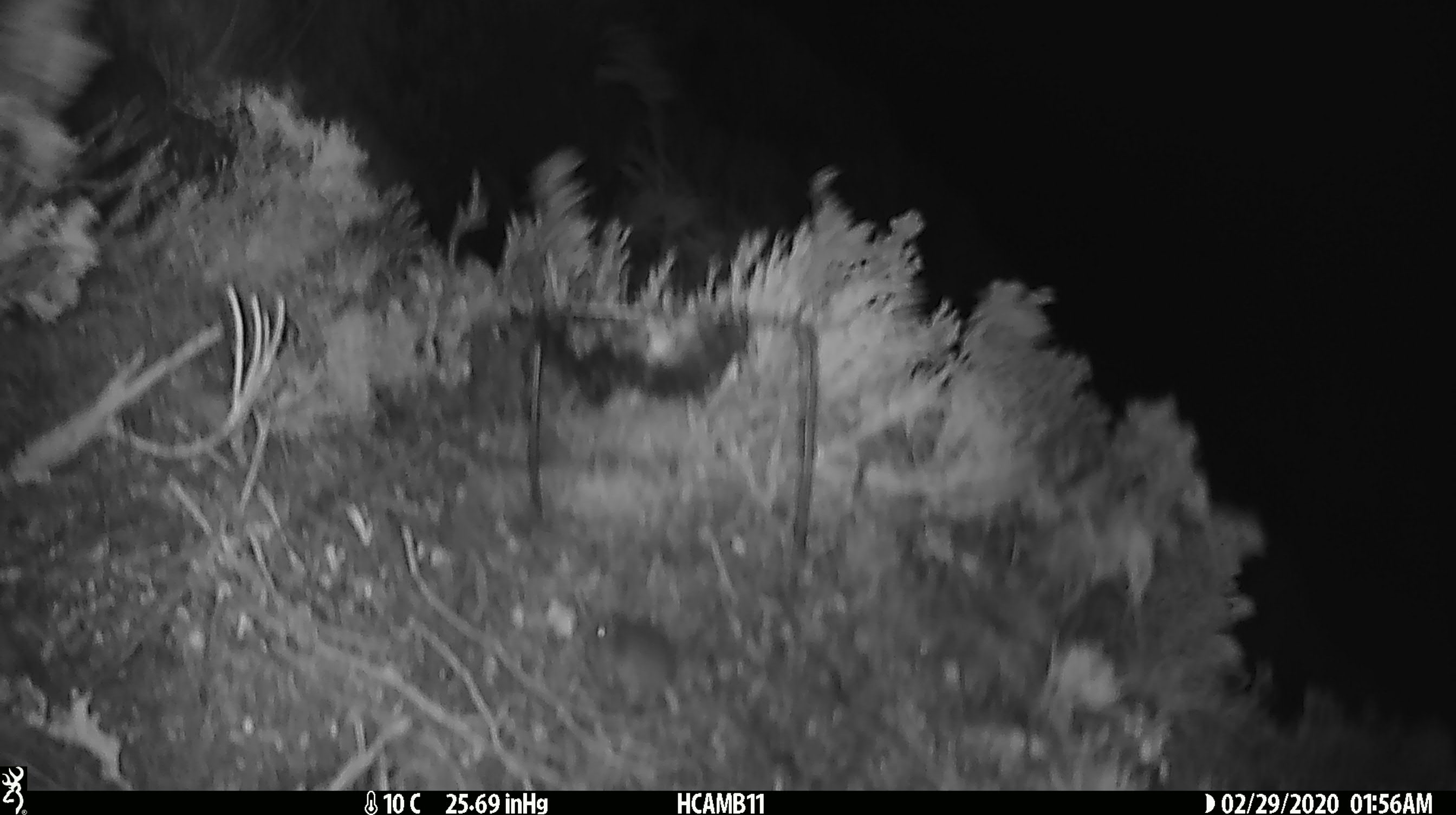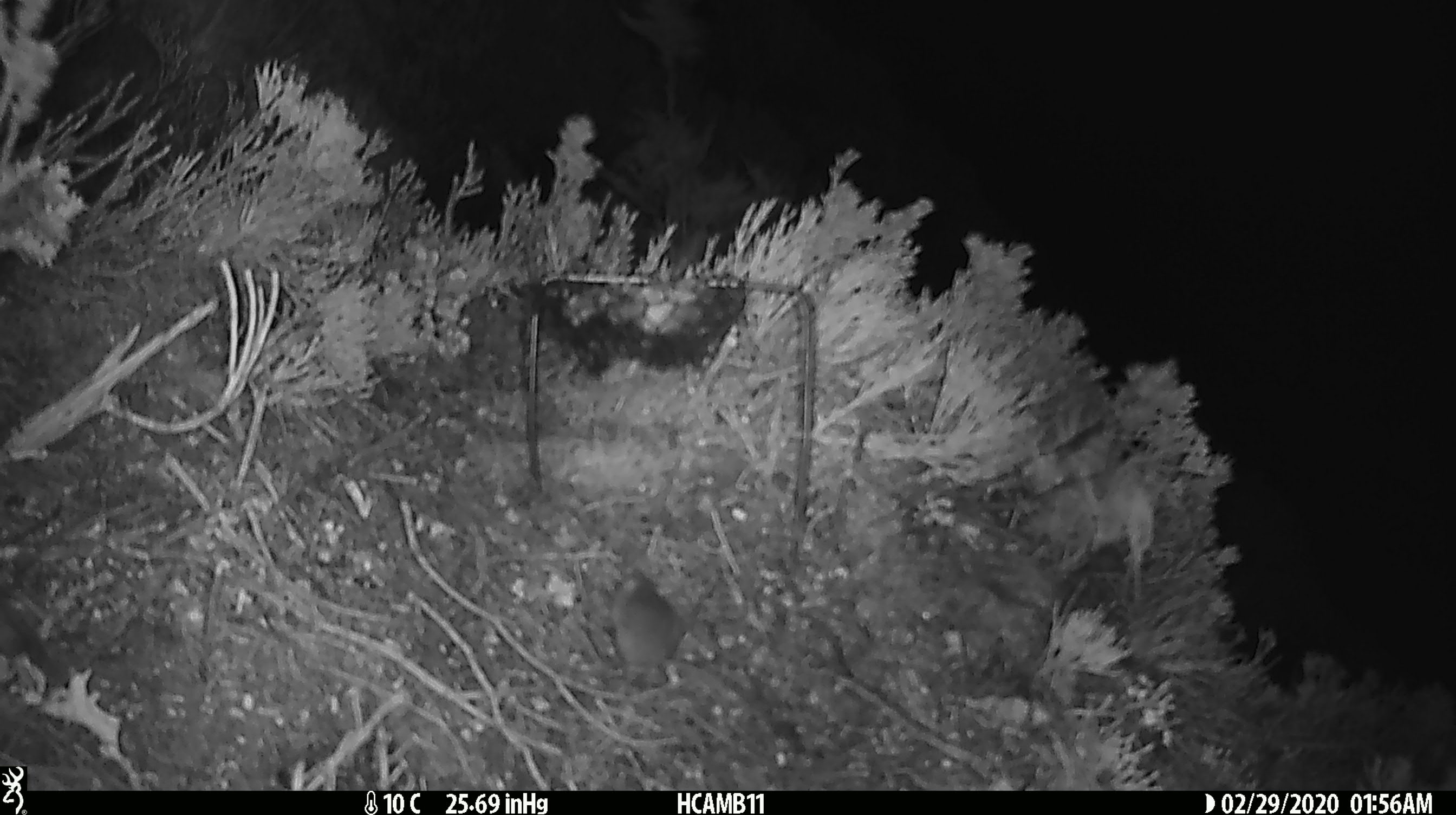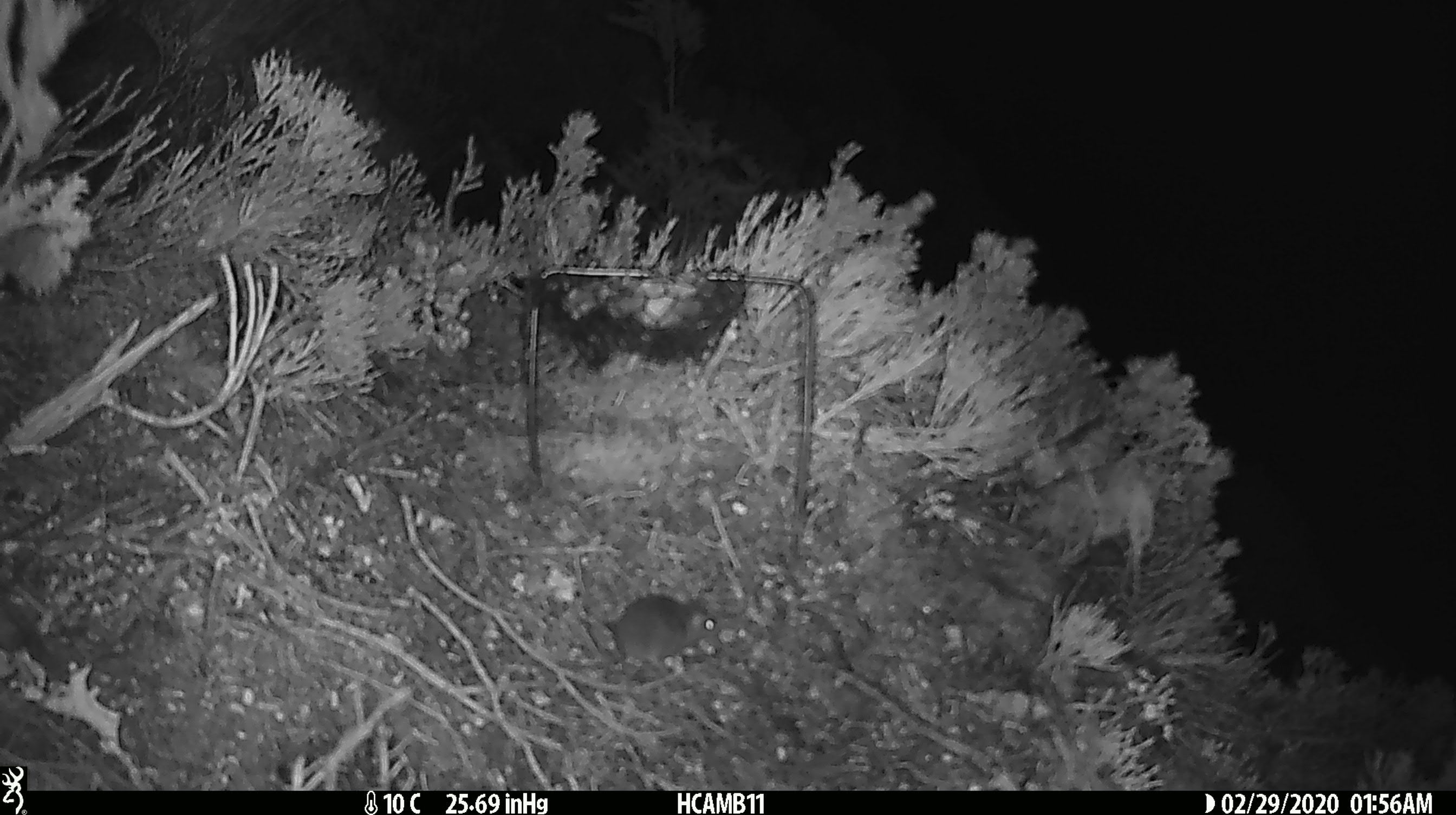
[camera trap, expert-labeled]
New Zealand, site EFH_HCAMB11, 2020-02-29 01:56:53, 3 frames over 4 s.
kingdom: Animalia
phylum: Chordata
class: Mammalia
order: Rodentia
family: Muridae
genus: Mus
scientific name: Mus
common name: mouse